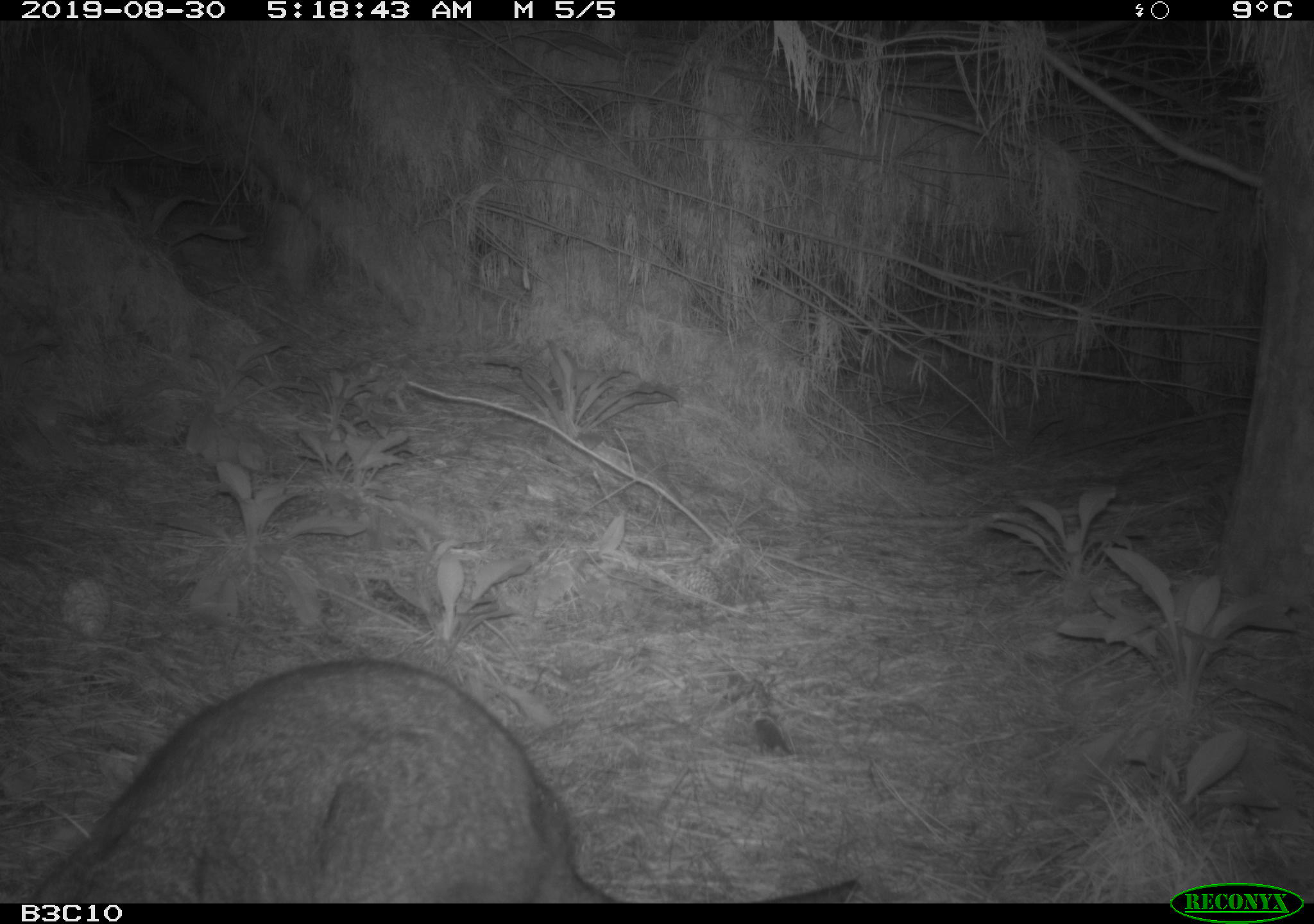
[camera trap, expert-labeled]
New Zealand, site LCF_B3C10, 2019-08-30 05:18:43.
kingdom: Animalia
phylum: Chordata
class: Mammalia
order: Diprotodontia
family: Macropodidae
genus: Notamacropus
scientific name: Notamacropus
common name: wallaby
Wallaby (Notamacropus).